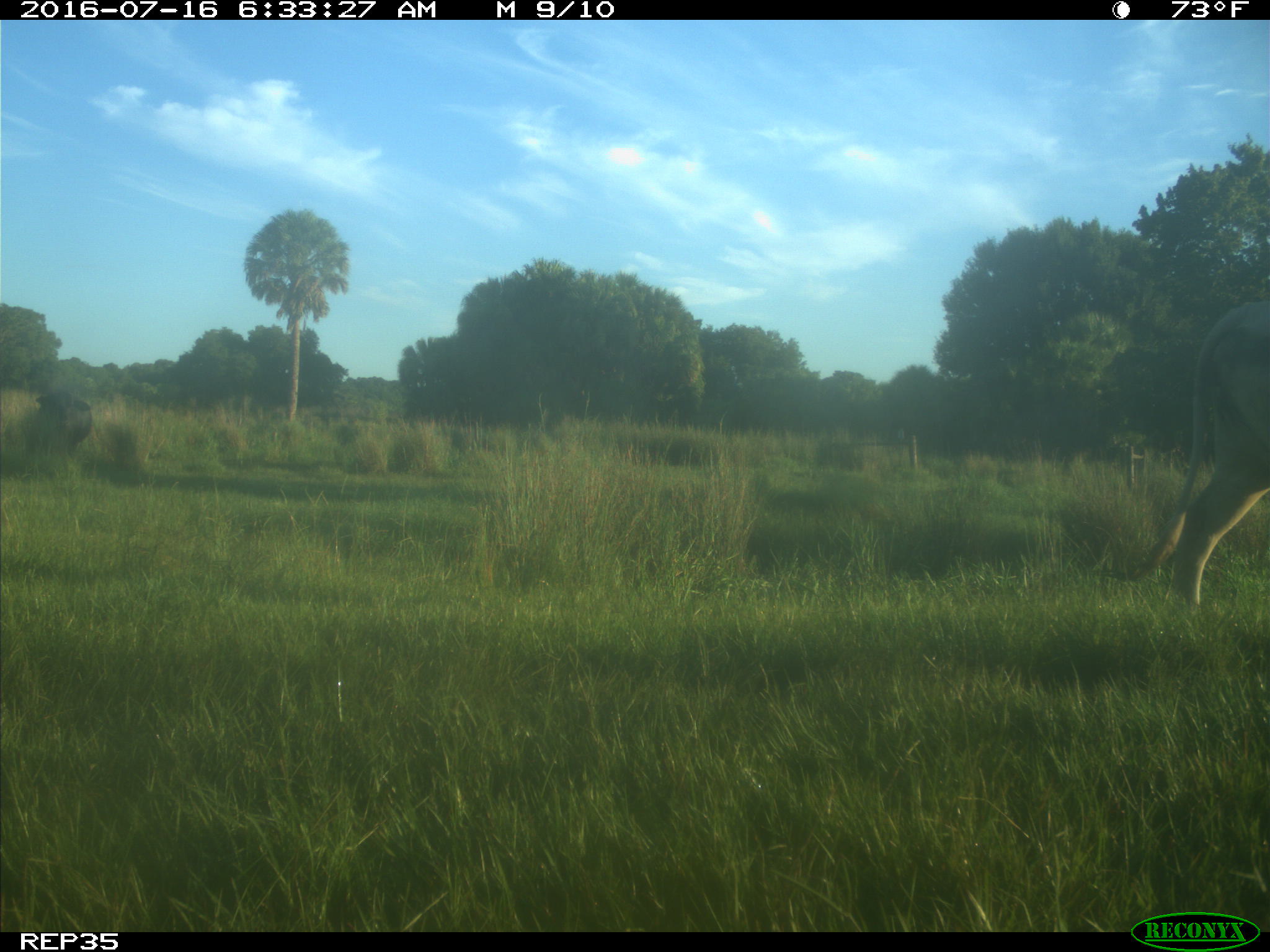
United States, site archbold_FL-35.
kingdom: Animalia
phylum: Chordata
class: Mammalia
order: Artiodactyla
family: Bovidae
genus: Bos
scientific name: Bos taurus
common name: domestic cow